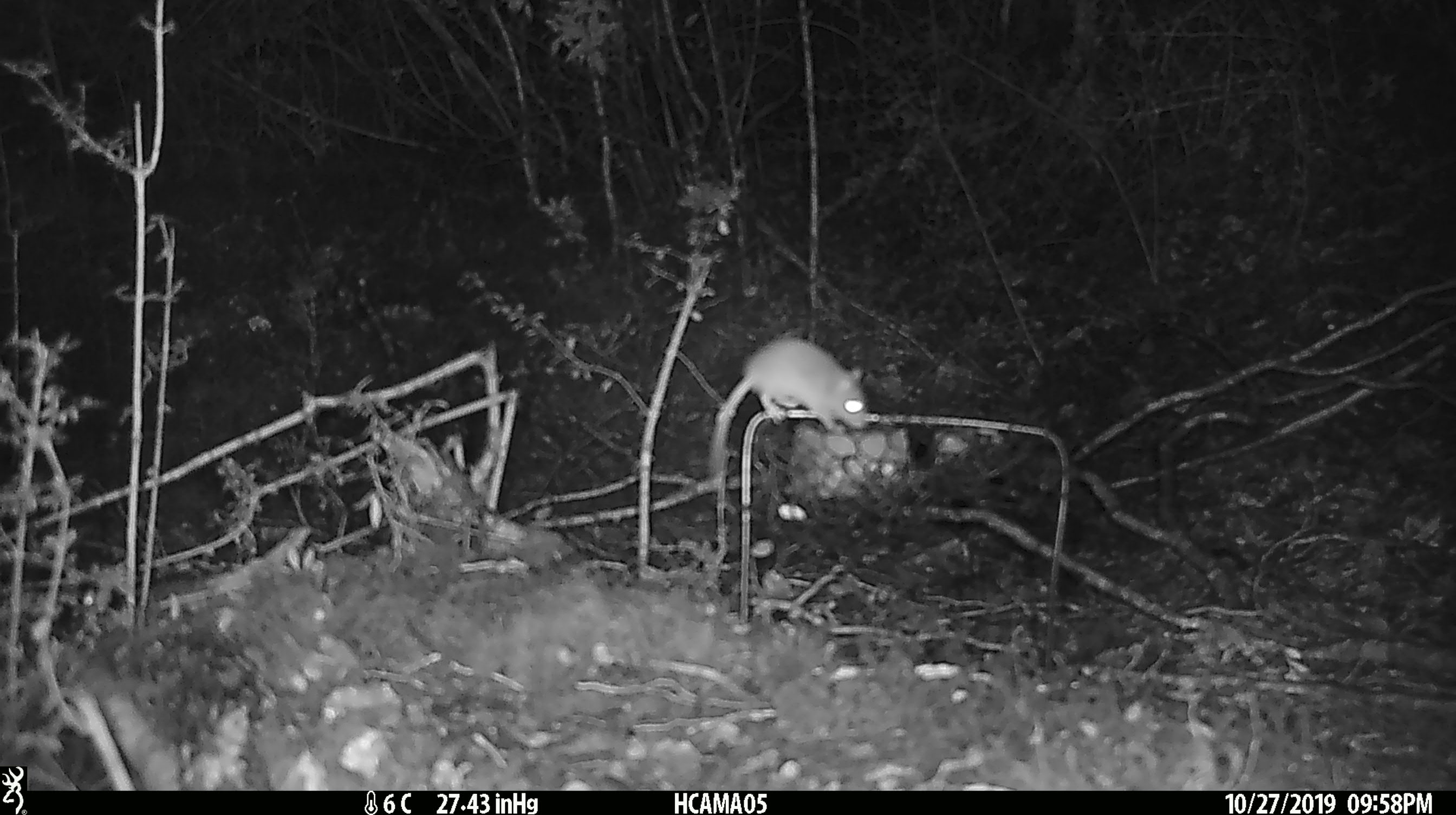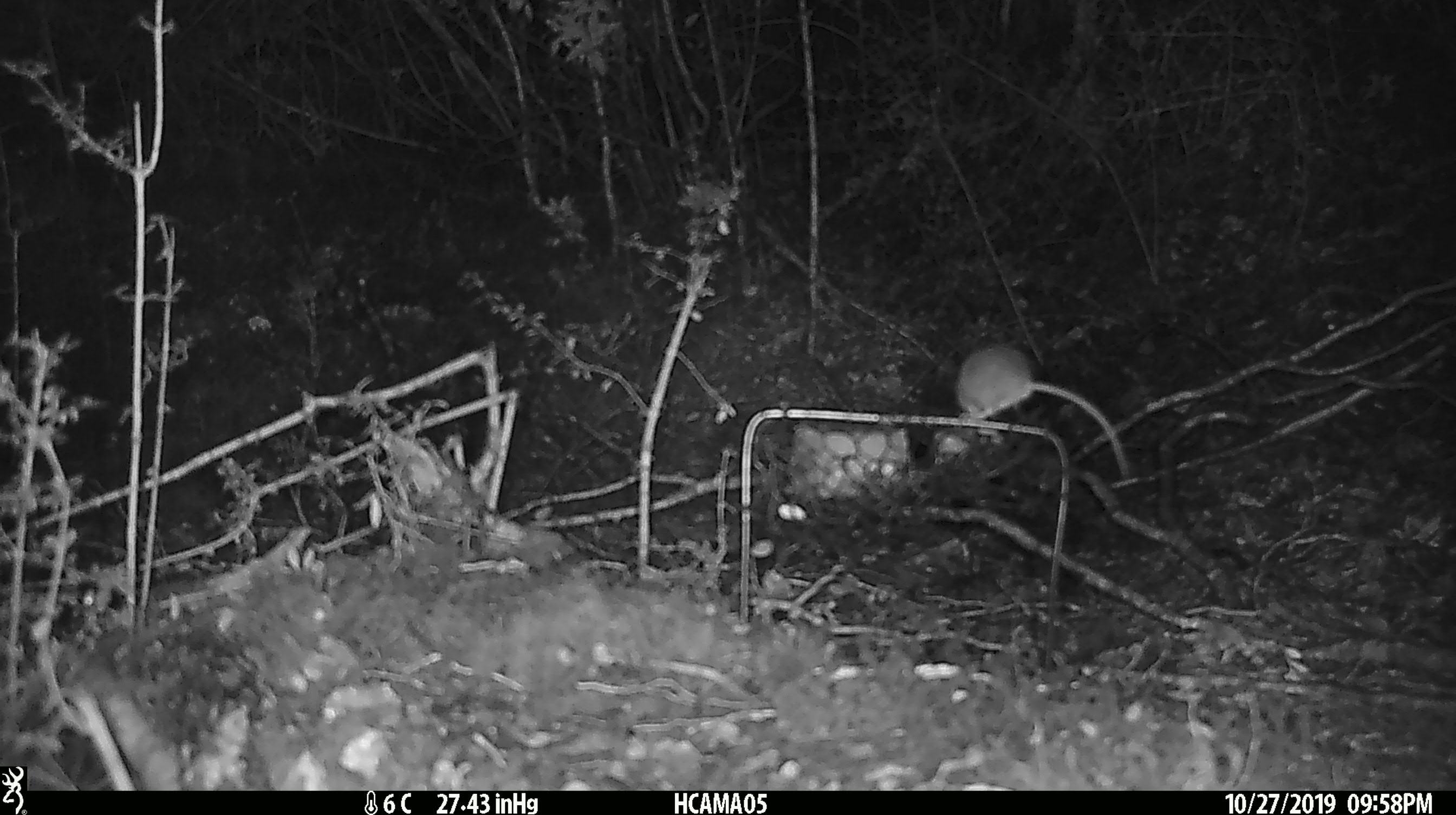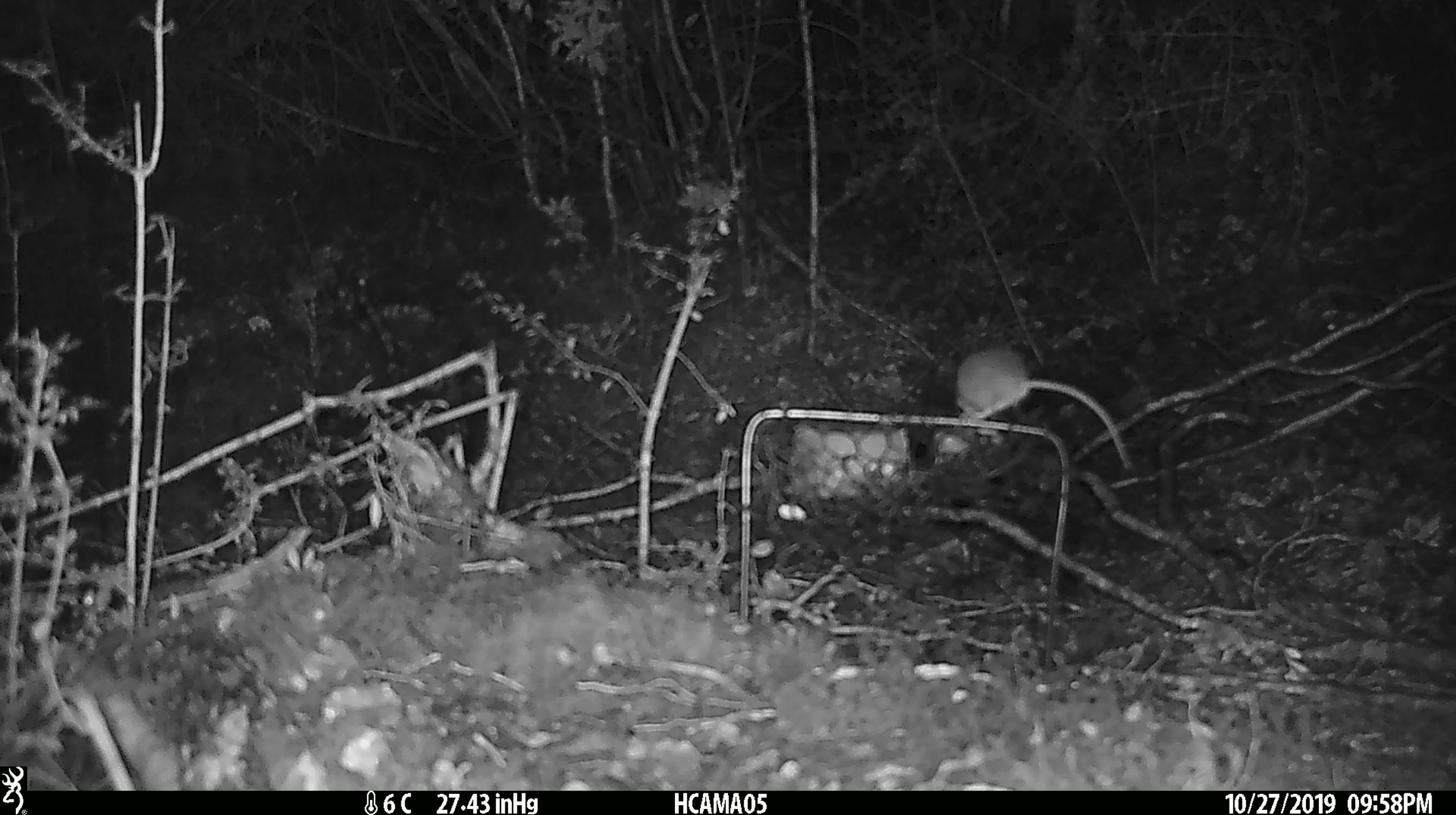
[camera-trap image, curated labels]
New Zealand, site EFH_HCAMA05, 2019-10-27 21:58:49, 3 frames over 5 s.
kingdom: Animalia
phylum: Chordata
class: Mammalia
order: Rodentia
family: Muridae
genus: Mus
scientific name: Mus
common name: mouse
Mouse (Mus).